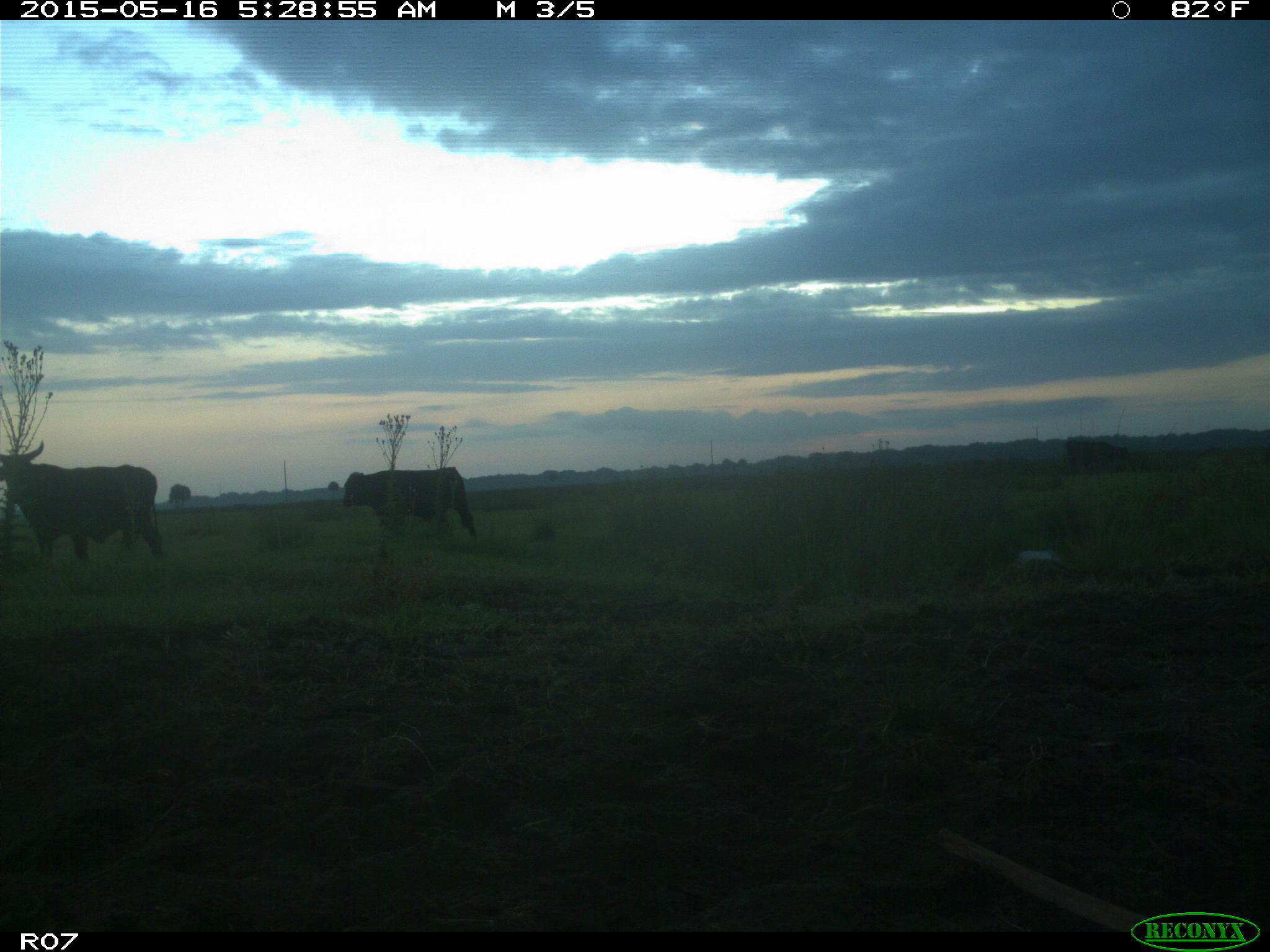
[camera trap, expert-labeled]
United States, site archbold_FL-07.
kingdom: Animalia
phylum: Chordata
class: Mammalia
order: Artiodactyla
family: Bovidae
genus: Bos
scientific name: Bos taurus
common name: domestic cow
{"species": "Bos taurus (domestic cow)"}